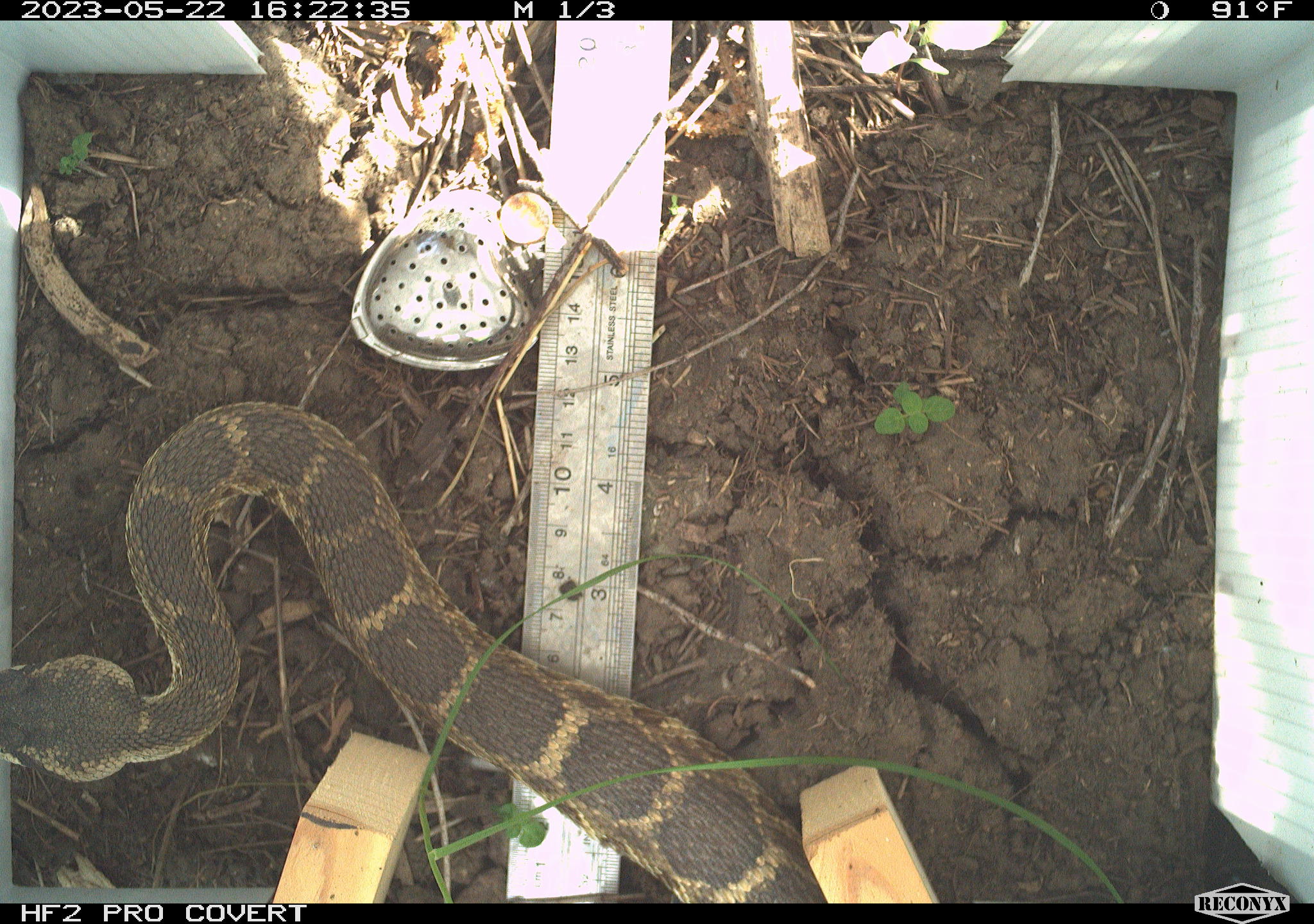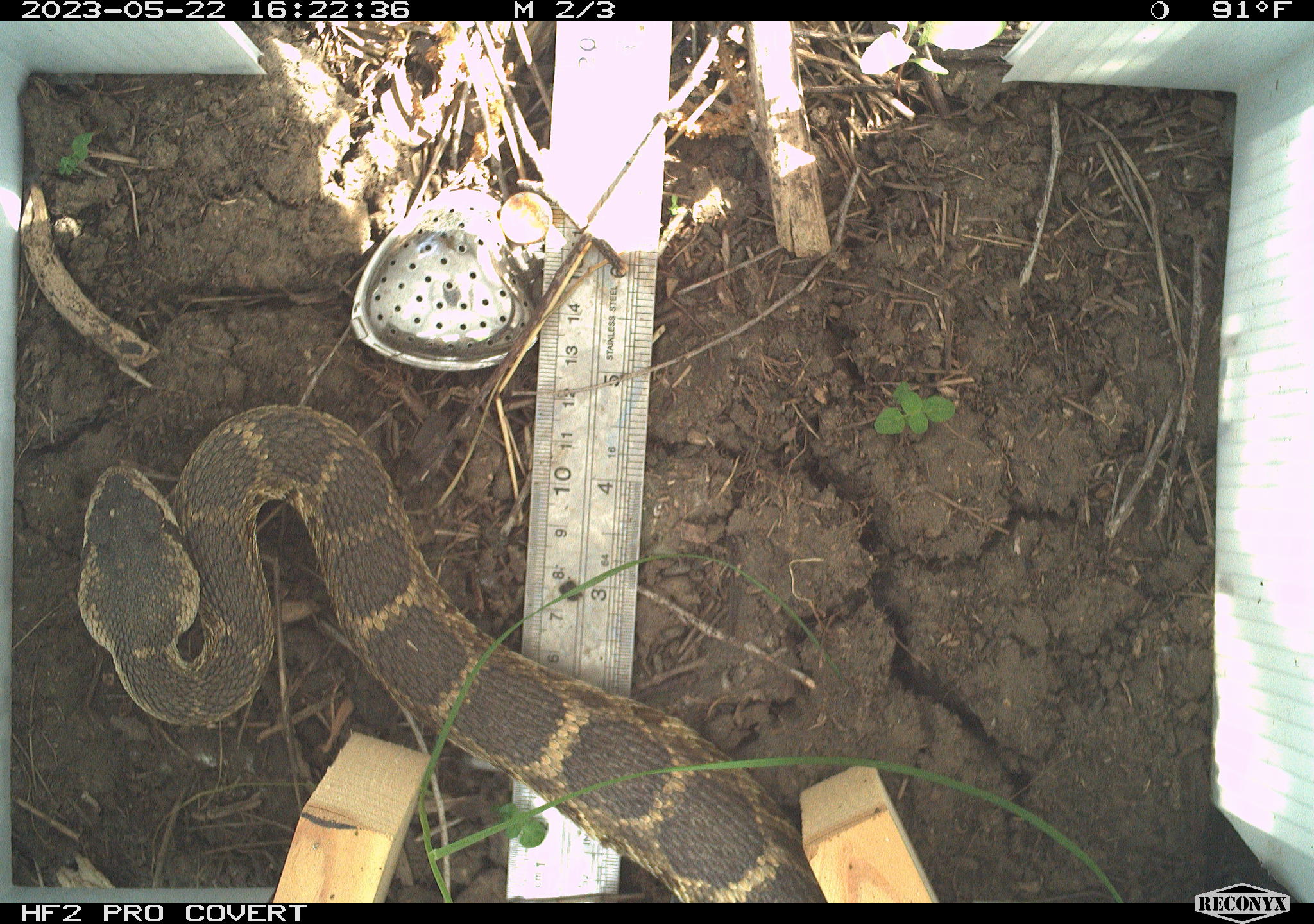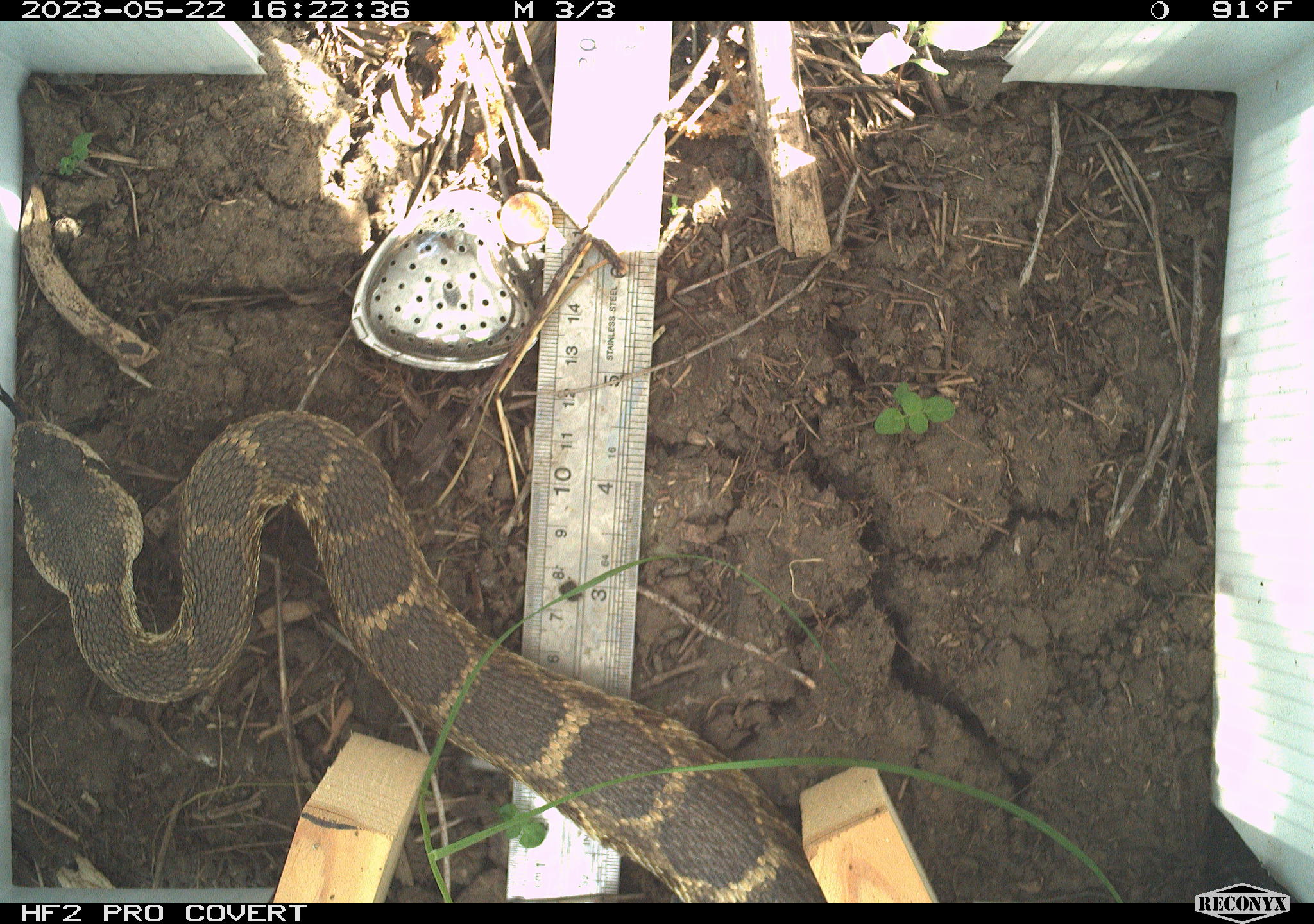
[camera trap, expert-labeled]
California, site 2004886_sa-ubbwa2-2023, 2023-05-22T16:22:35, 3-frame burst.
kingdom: Animalia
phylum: Chordata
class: Reptilia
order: Squamata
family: Viperidae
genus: Crotalus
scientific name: Crotalus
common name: rattlers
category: crotalus species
Crotalus species (rattlers) (Crotalus).